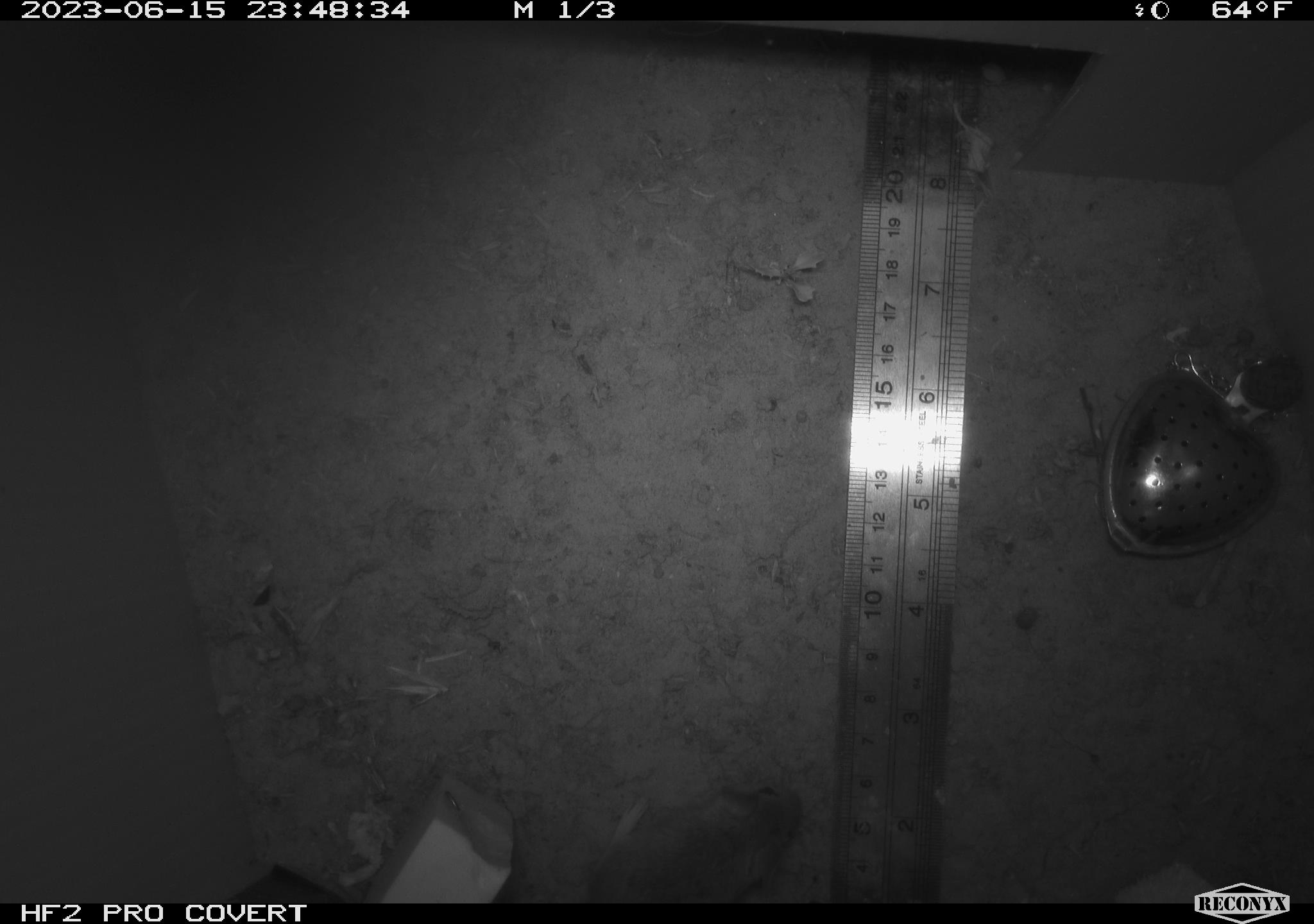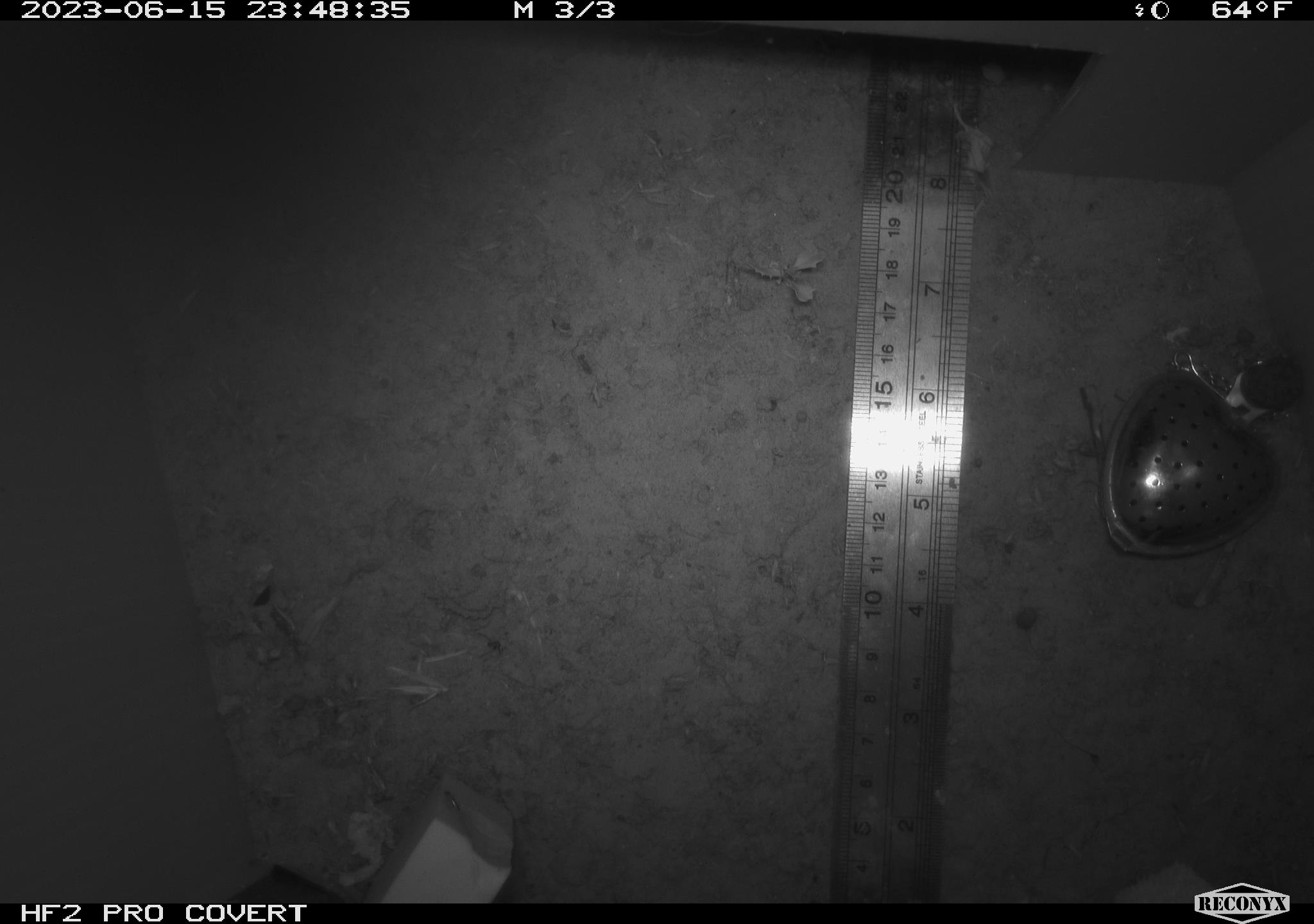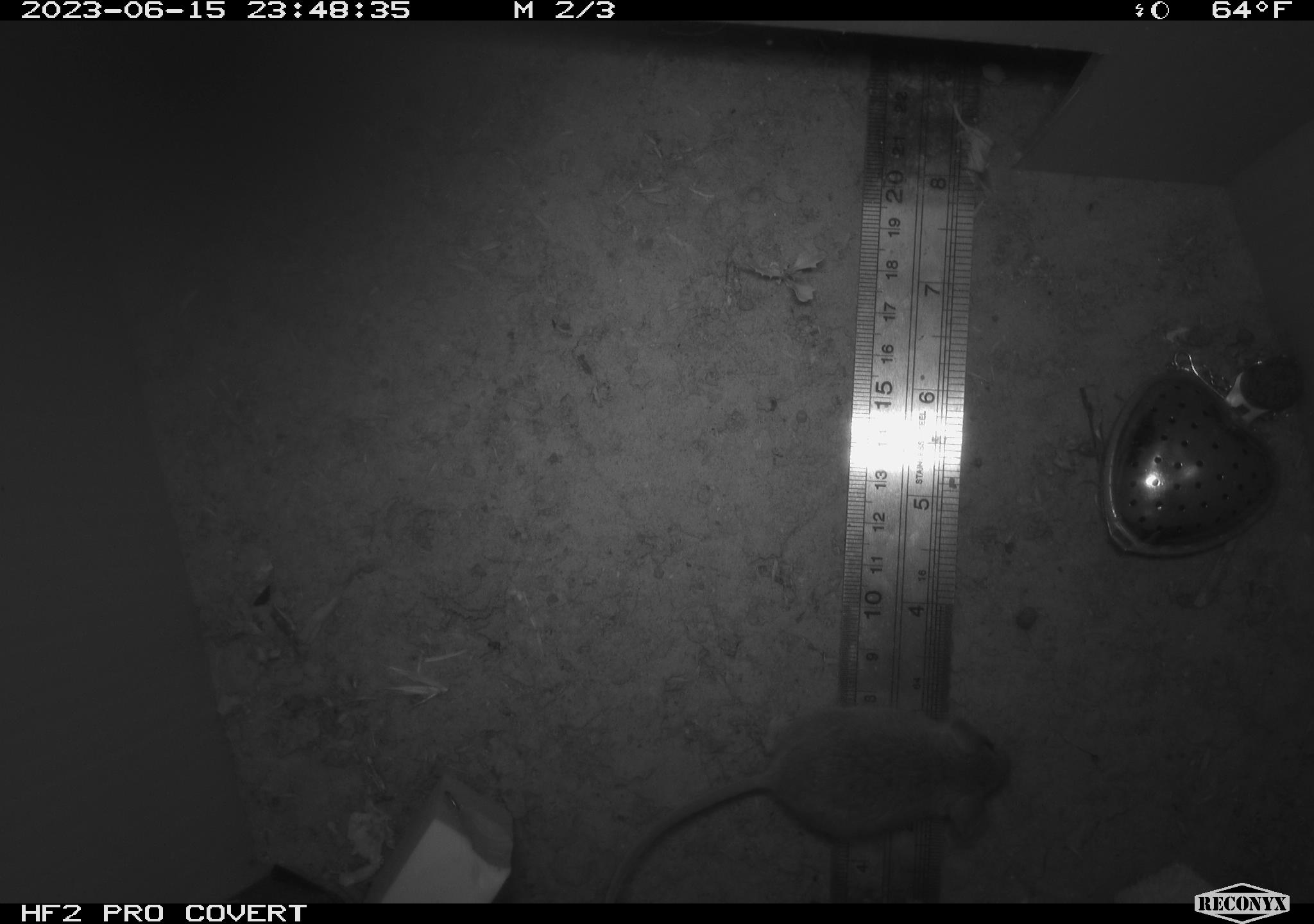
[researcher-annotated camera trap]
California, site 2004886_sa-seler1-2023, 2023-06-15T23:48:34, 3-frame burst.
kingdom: Animalia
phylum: Chordata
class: Mammalia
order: Rodentia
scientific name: Rodentia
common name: mouse species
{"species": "mouse species (Rodentia)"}